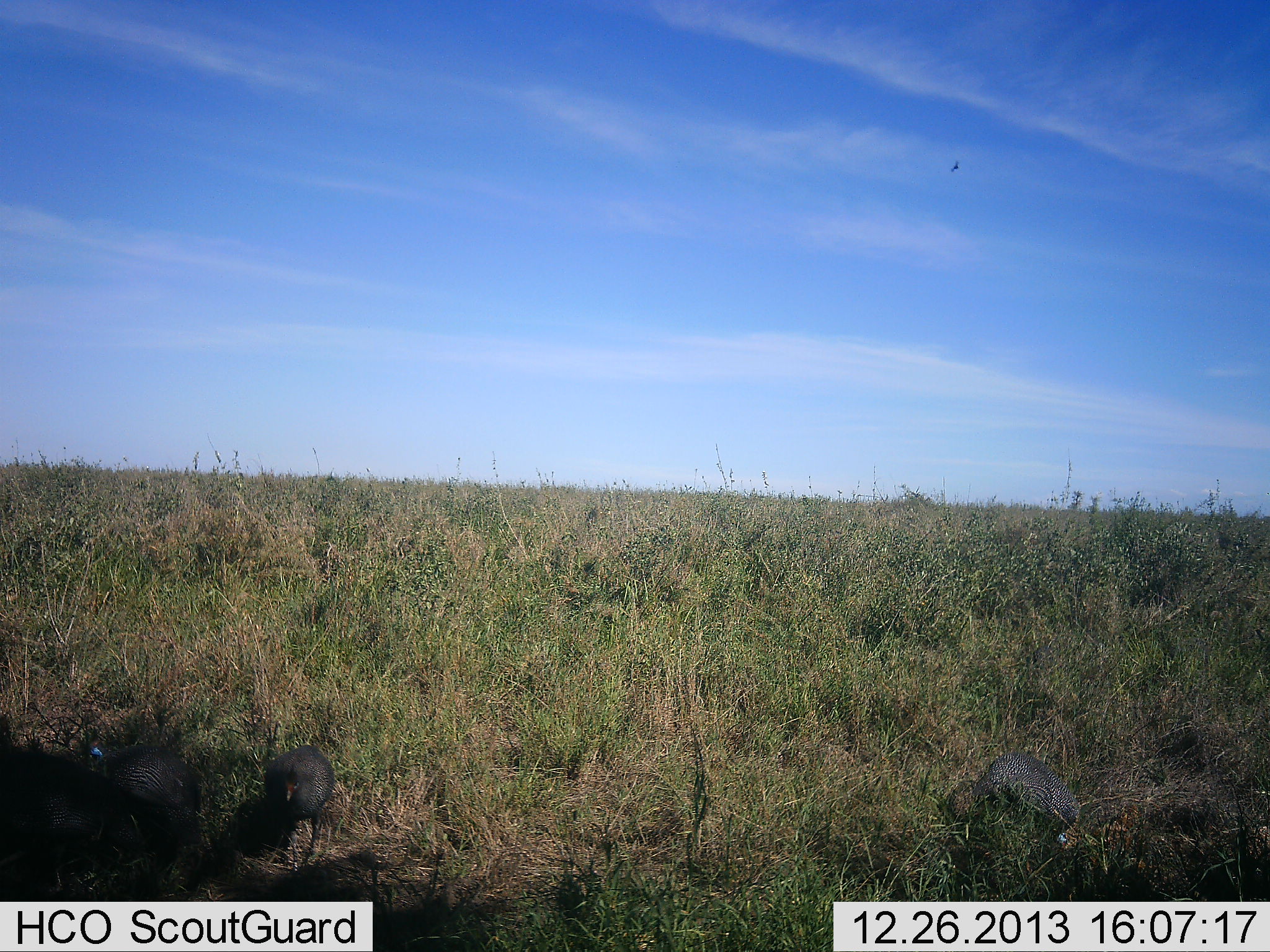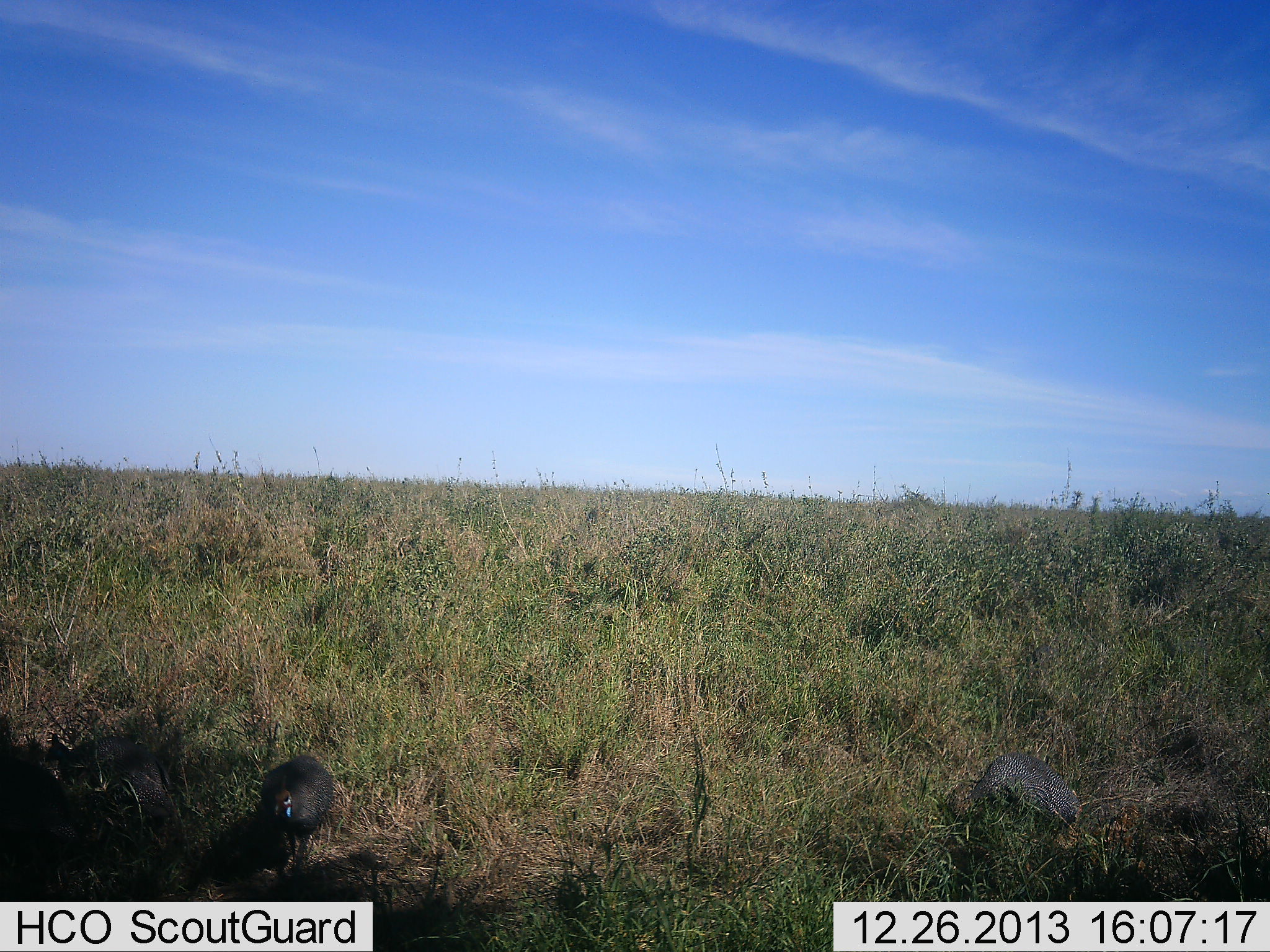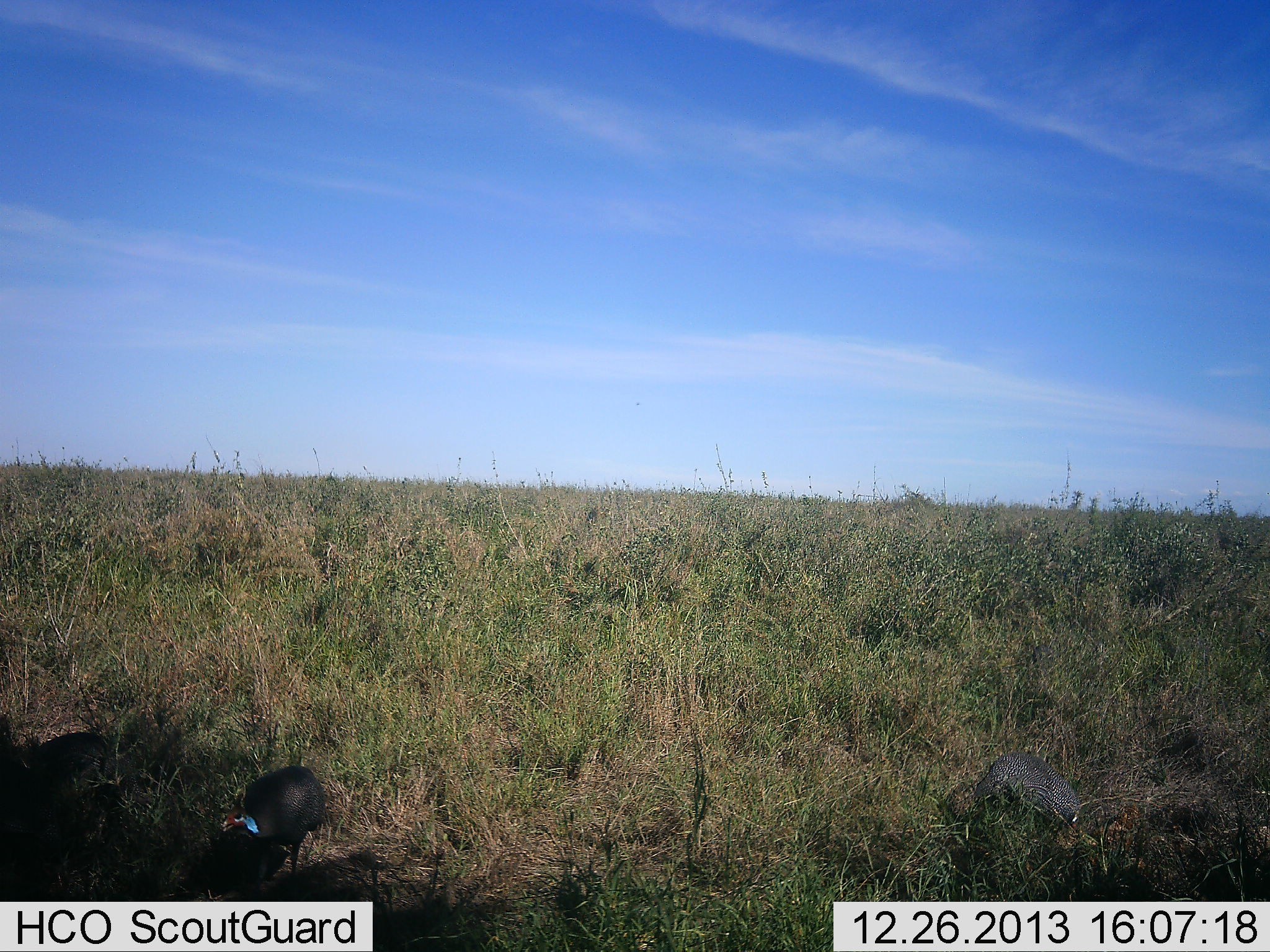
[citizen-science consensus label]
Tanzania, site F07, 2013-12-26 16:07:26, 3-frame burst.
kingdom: Animalia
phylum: Chordata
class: Aves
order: Galliformes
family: Numididae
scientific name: Numididae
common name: guinea fowl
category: guineafowl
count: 4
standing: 40%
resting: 0%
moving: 70%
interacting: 0%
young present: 0%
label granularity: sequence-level